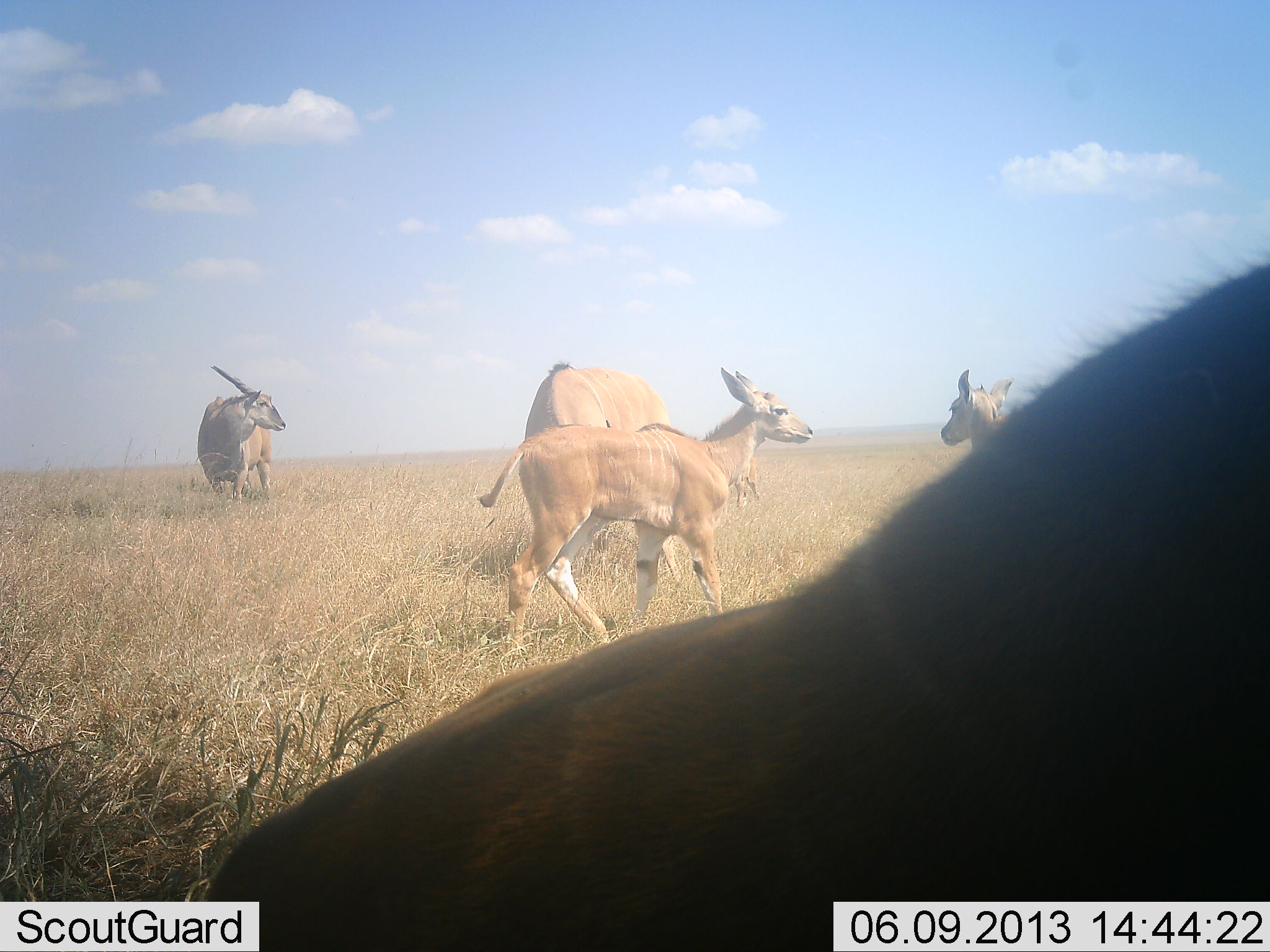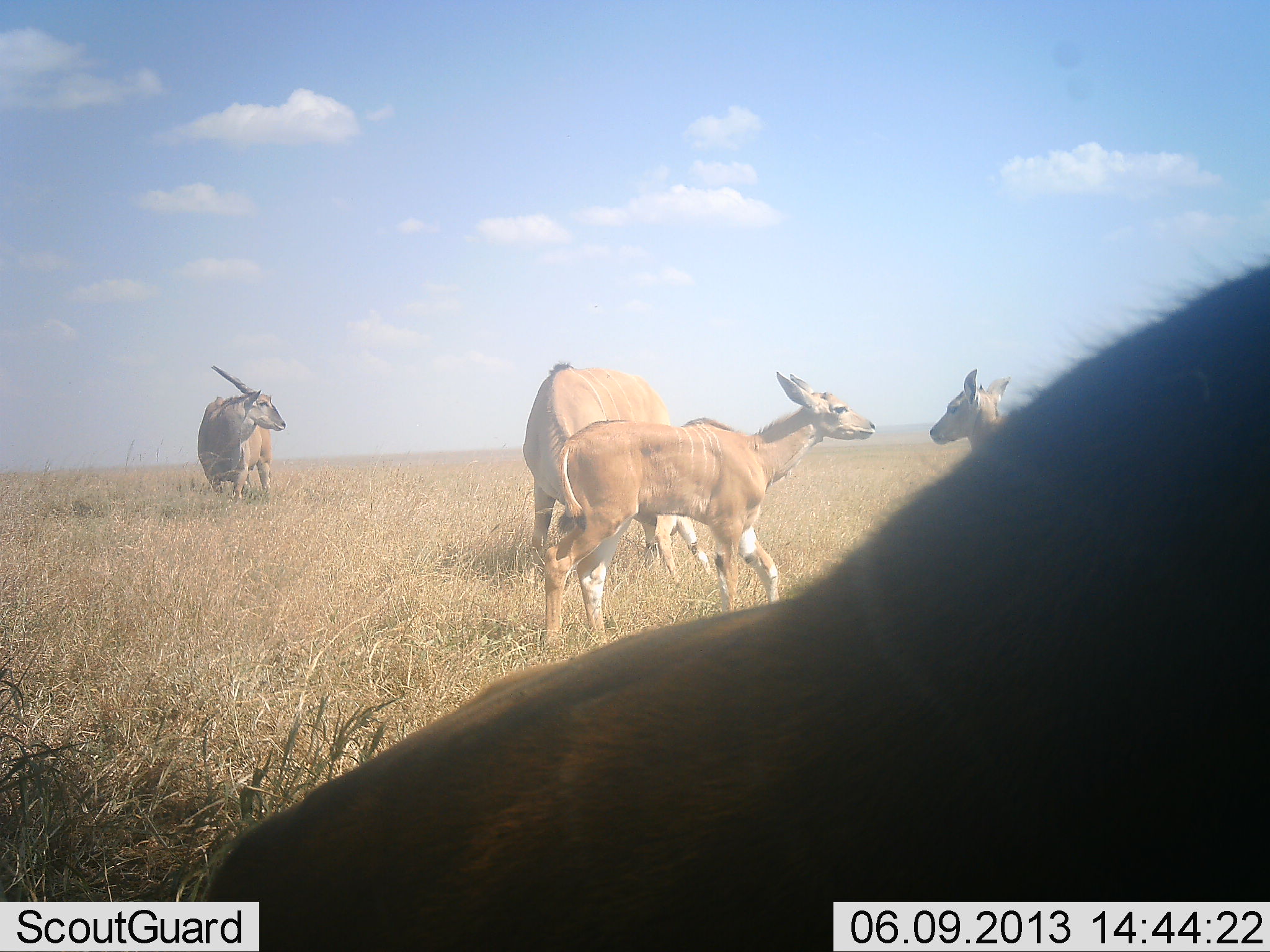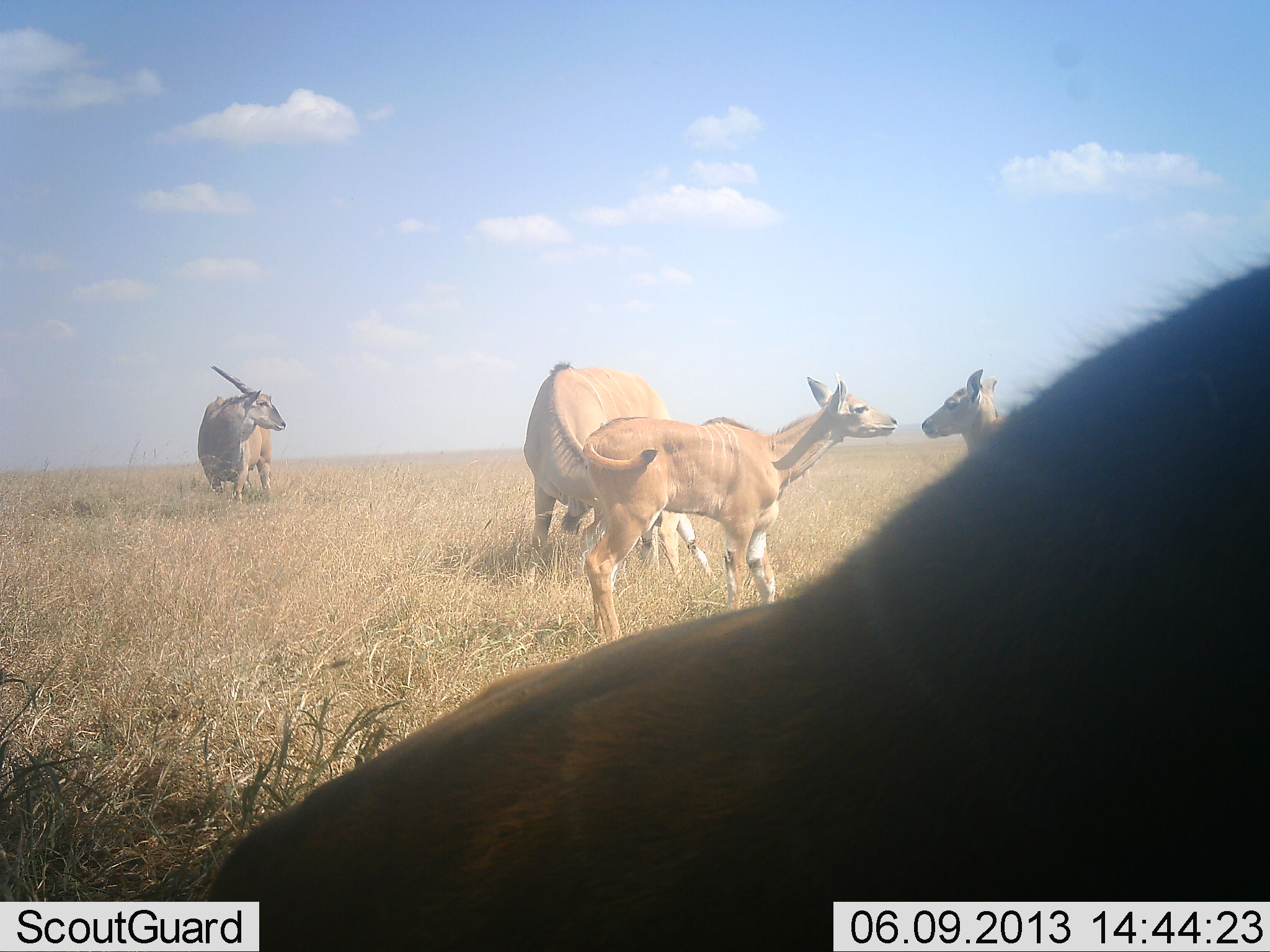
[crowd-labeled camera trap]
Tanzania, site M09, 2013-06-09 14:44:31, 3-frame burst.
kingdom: Animalia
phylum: Chordata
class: Mammalia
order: Artiodactyla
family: Bovidae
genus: Tragelaphus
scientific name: Tragelaphus oryx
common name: eland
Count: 5.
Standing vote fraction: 100%.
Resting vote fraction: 18%.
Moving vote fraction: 45%.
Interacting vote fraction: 18%.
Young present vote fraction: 45%.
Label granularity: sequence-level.